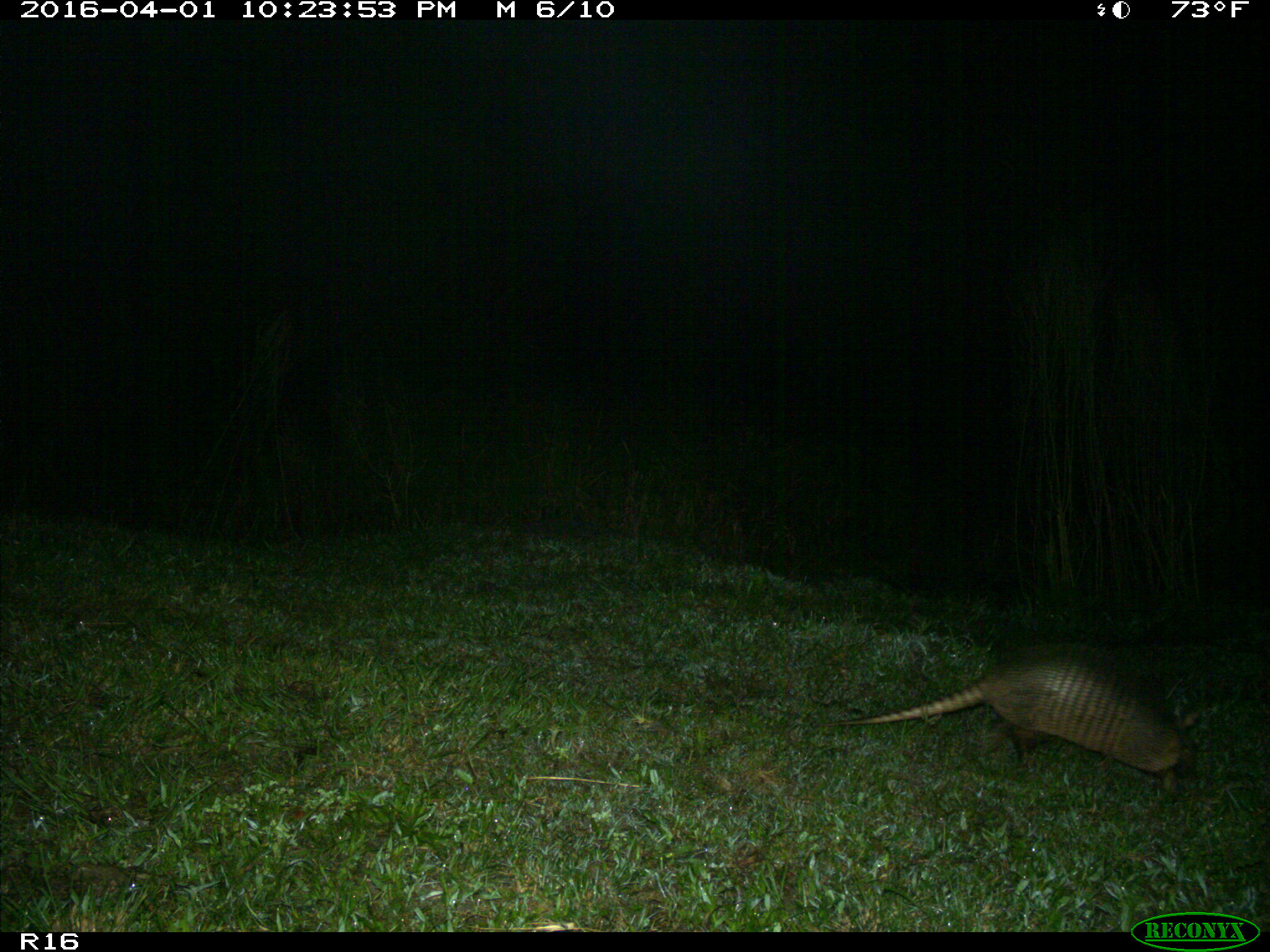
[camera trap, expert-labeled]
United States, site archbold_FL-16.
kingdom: Animalia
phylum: Chordata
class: Mammalia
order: Cingulata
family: Dasypodidae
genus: Dasypus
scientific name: Dasypus novemcinctus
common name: nine-banded armadillo